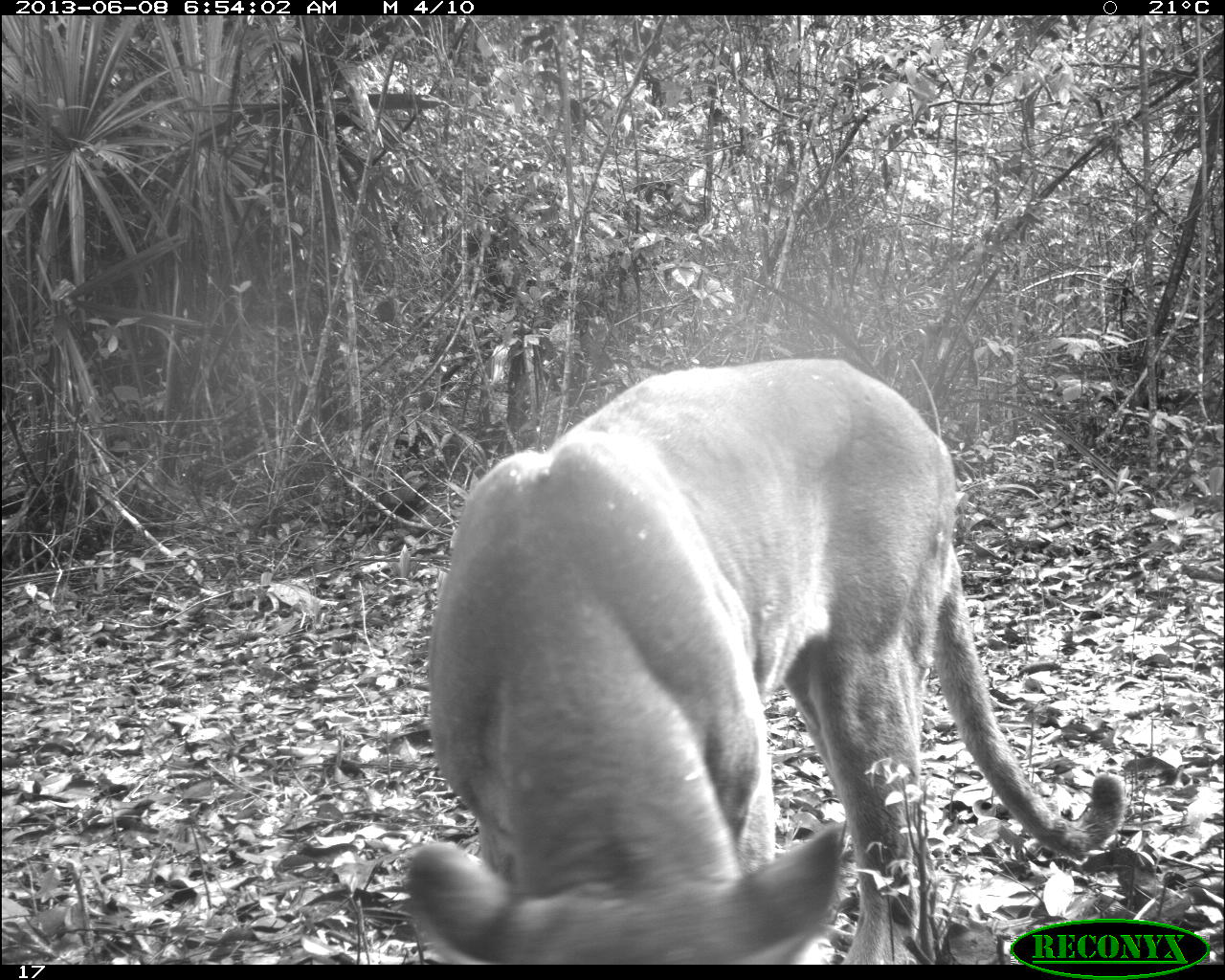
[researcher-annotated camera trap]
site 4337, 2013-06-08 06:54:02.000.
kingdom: Animalia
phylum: Chordata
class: Mammalia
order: Carnivora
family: Felidae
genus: Puma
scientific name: Puma concolor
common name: mountain lion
Puma concolor (mountain lion), count 1, sex male.